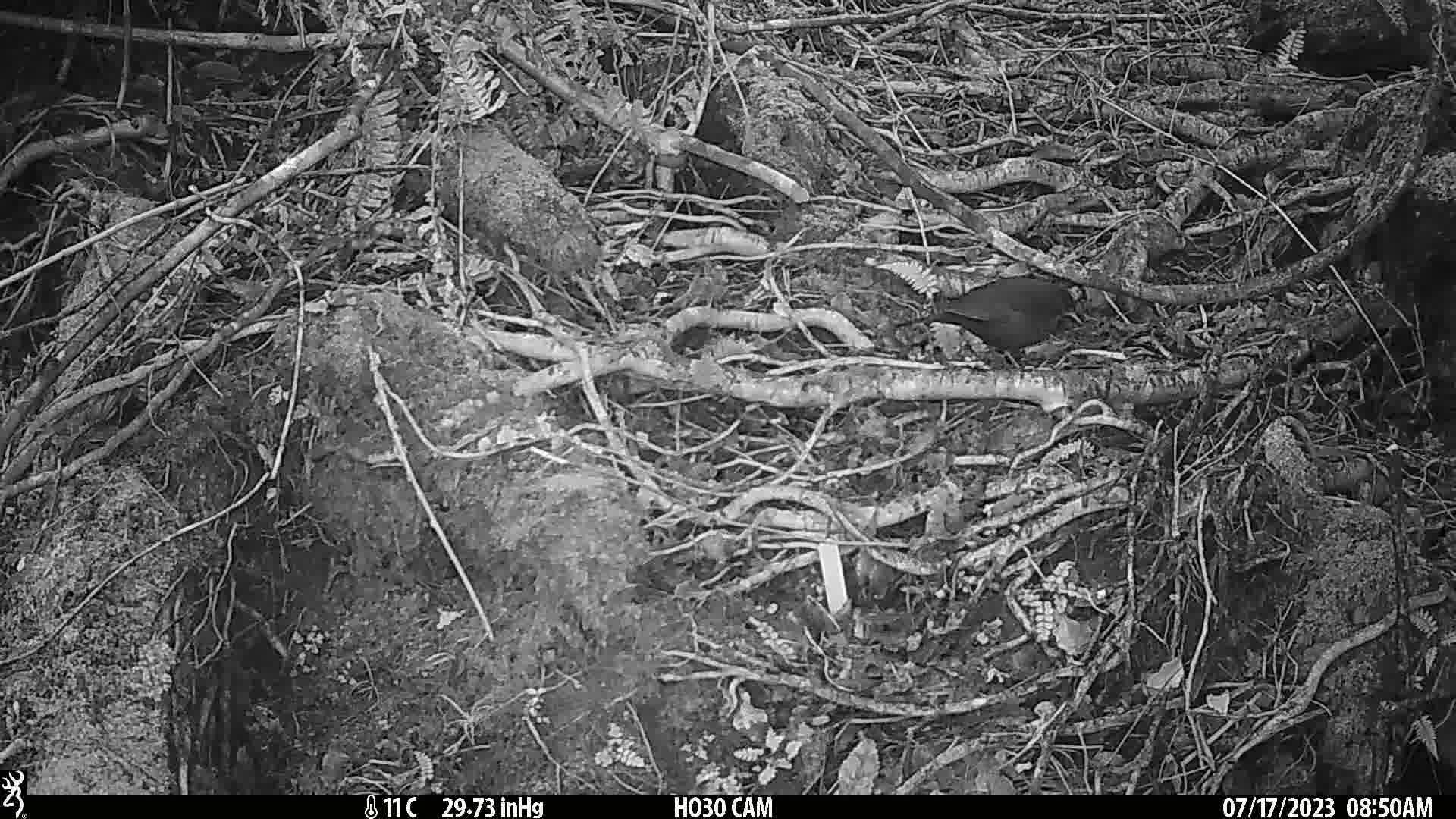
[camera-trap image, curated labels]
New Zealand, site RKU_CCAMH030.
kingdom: Animalia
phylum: Chordata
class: Aves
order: Passeriformes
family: Turdidae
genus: Turdus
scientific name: Turdus merula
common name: eurasian blackbird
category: blackbird